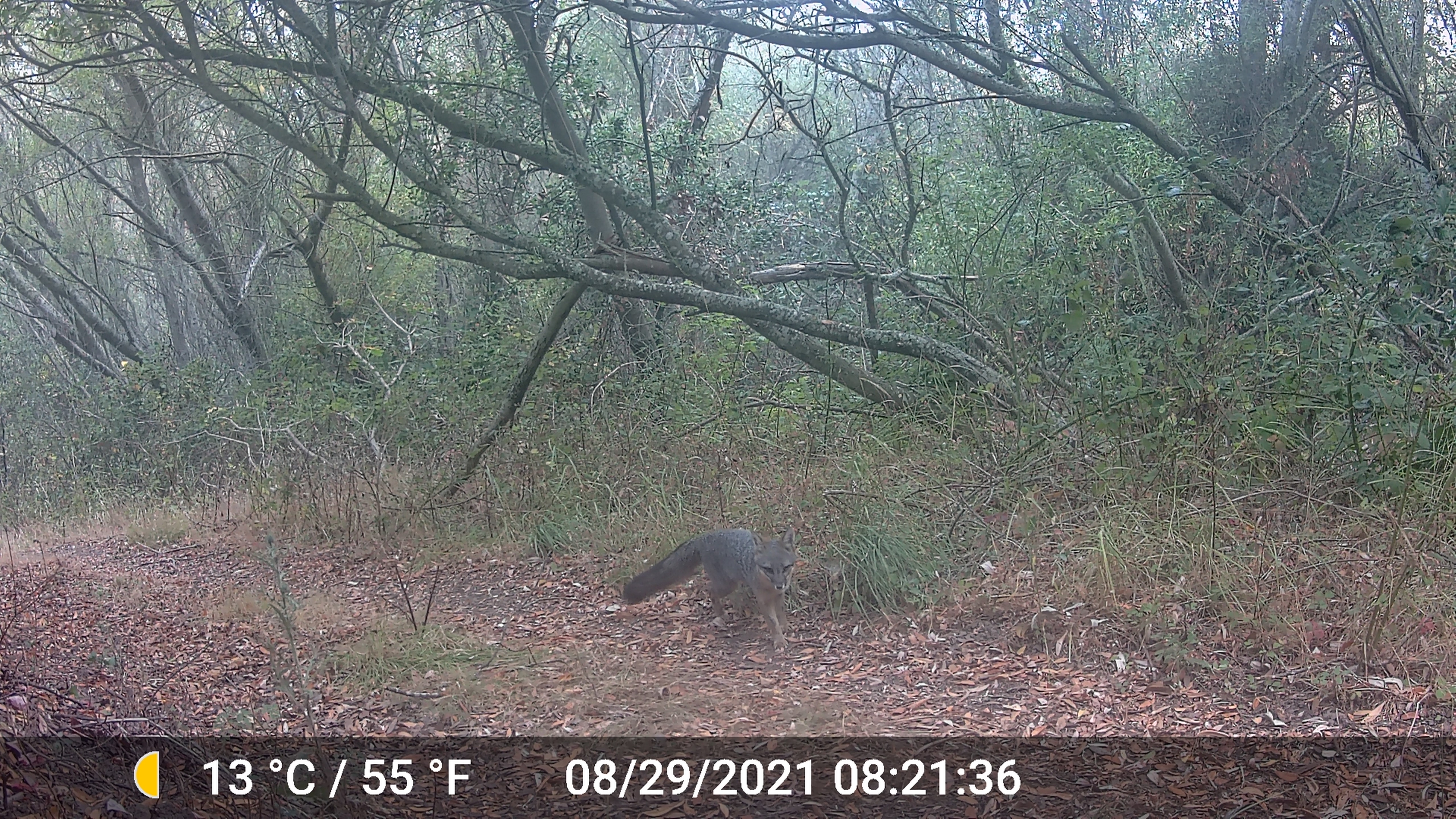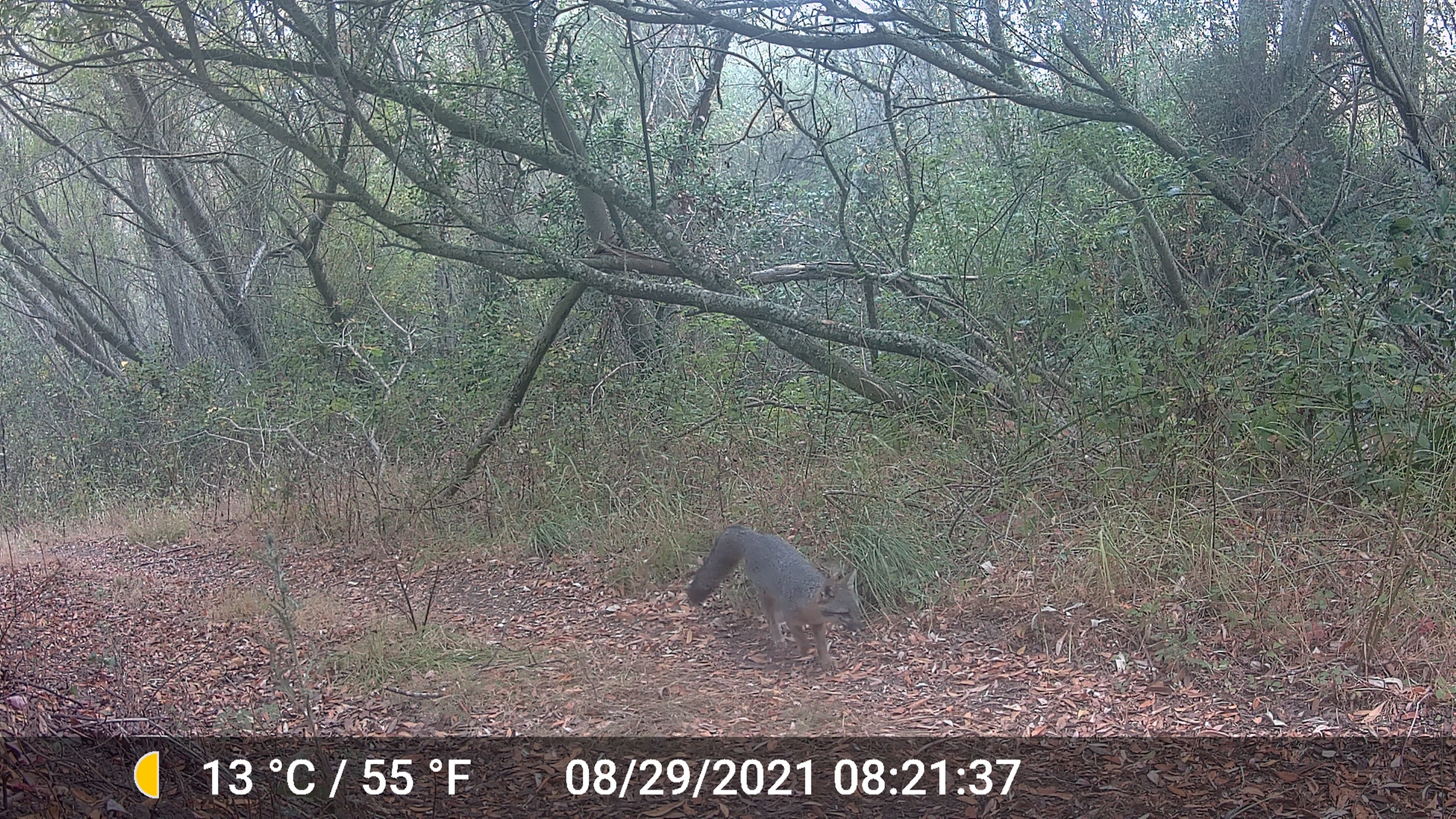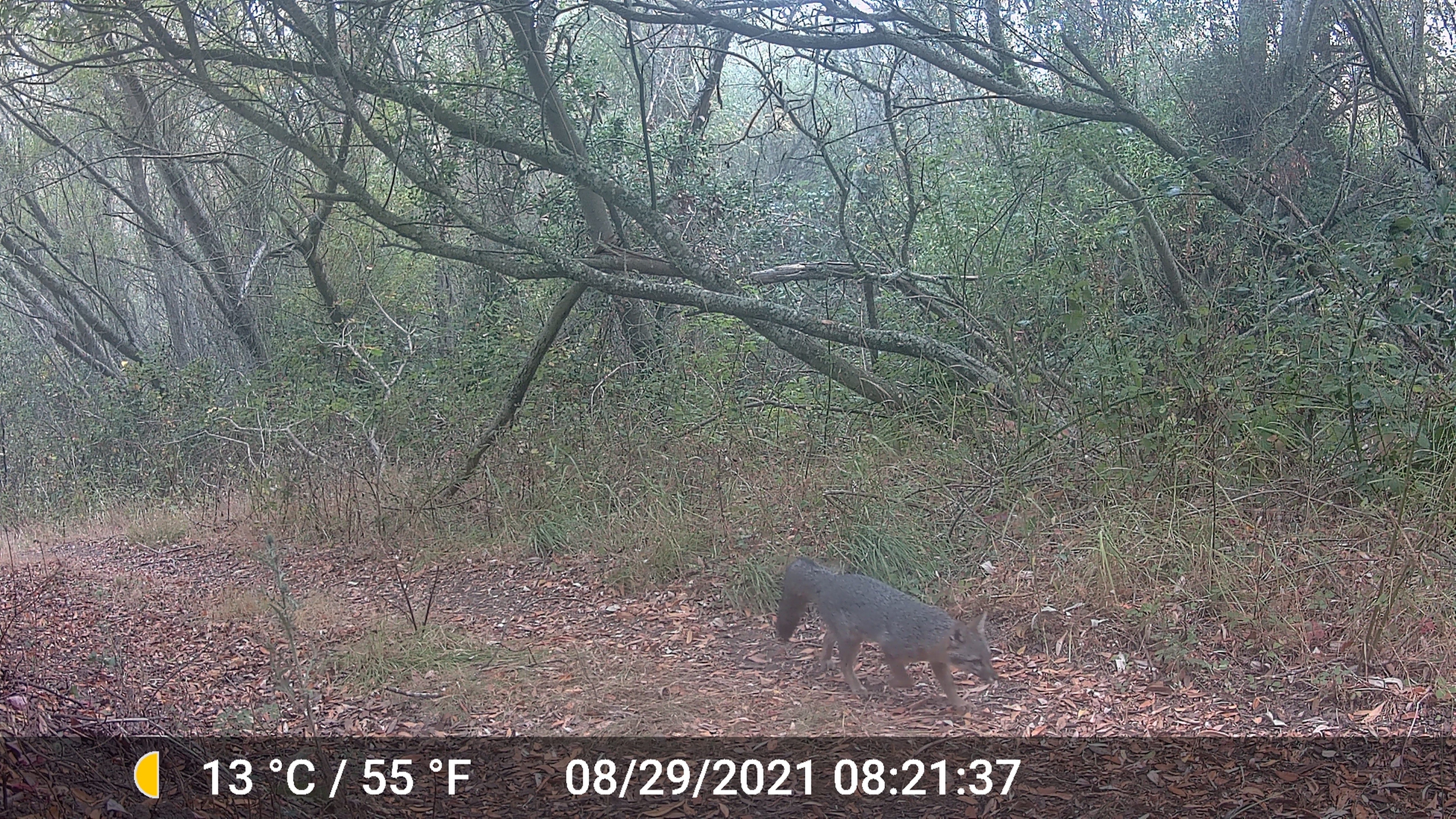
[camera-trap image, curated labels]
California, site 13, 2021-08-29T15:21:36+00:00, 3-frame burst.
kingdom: Animalia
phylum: Chordata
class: Mammalia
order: Carnivora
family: Canidae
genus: Urocyon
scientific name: Urocyon cinereoargenteus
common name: gray fox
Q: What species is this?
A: Gray fox (Urocyon cinereoargenteus).